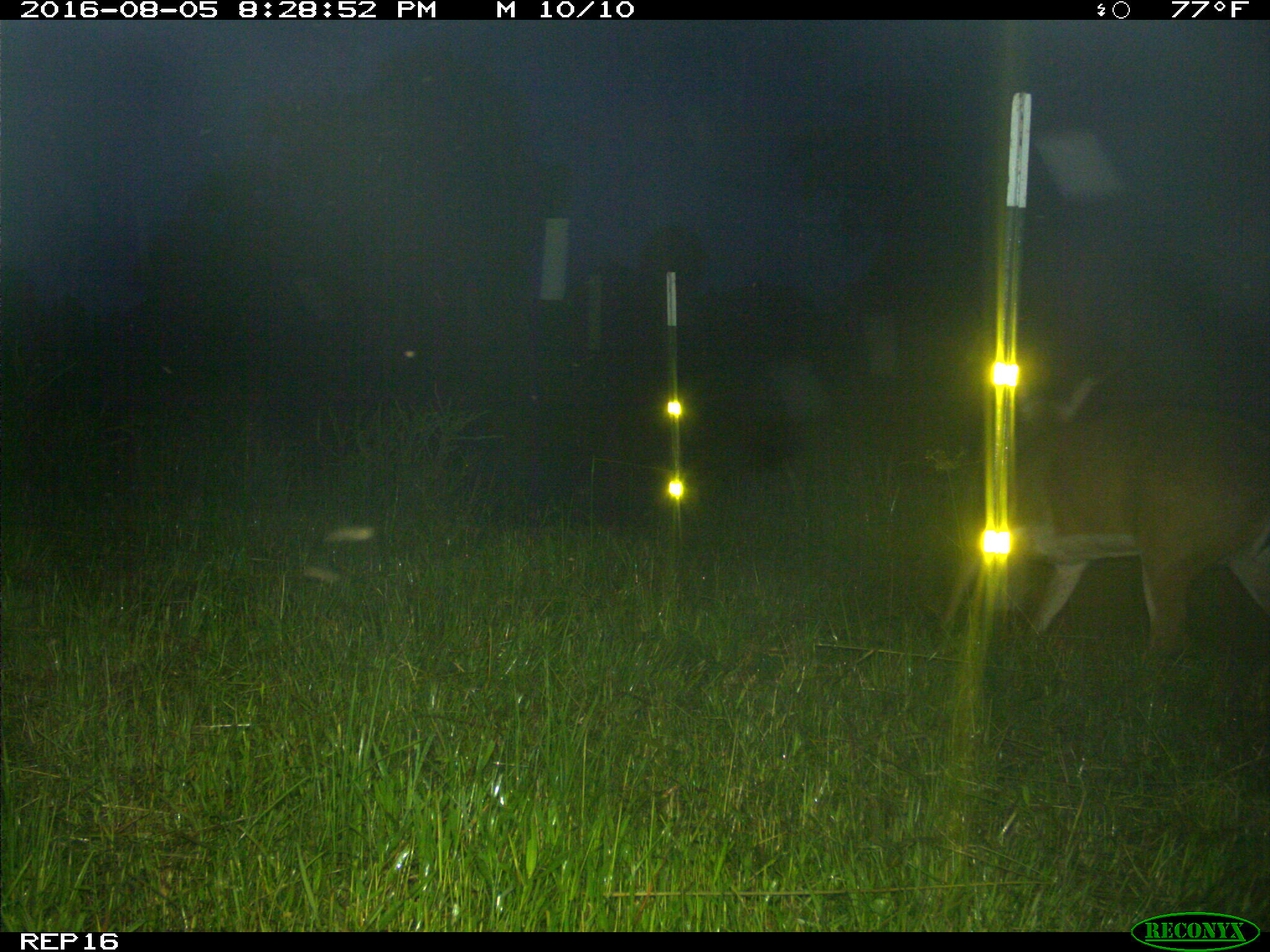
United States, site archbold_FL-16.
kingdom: Animalia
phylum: Chordata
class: Mammalia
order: Artiodactyla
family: Cervidae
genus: Odocoileus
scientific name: Odocoileus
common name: deer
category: unidentified deer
Unidentified deer (deer) (Odocoileus).